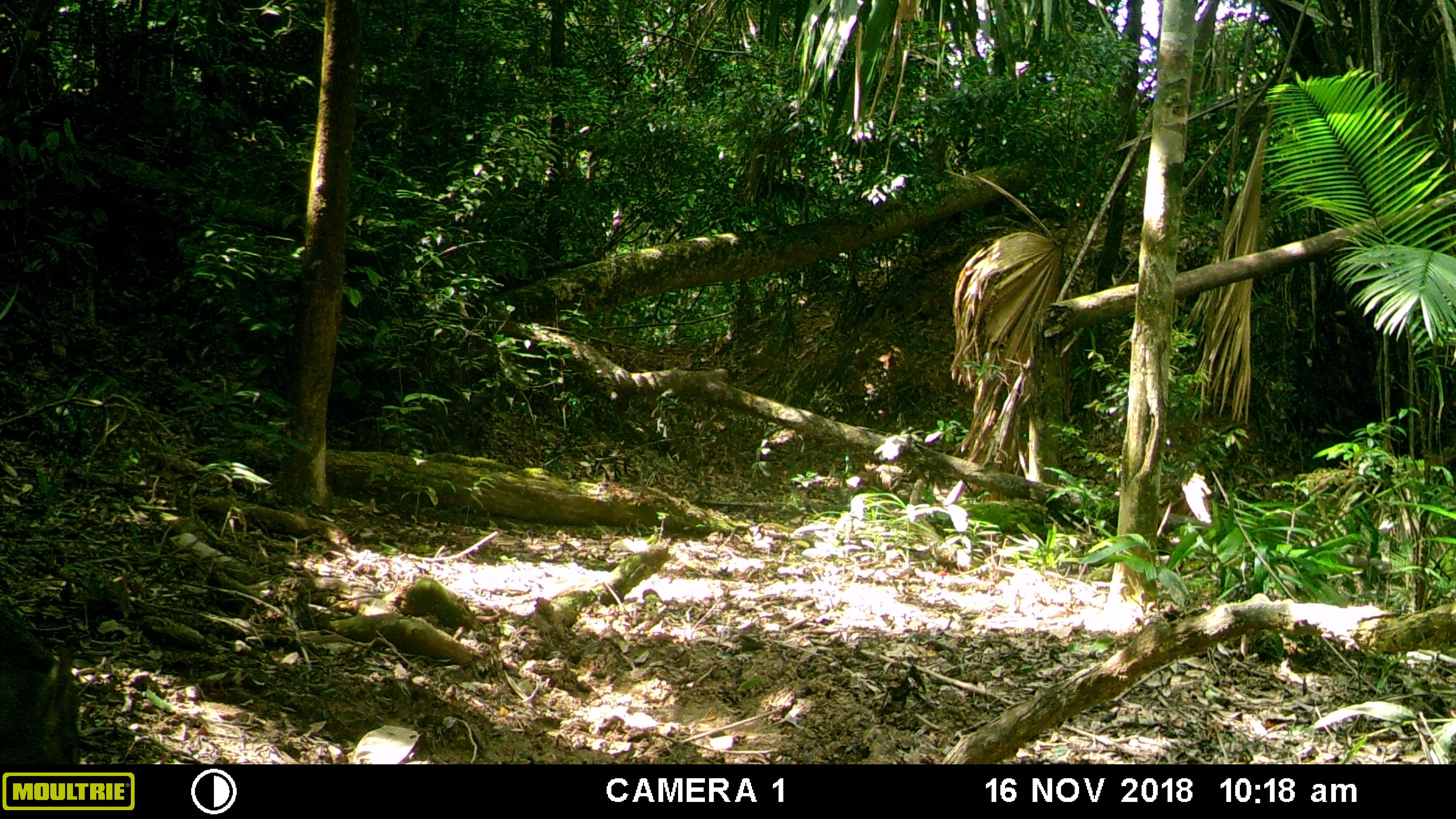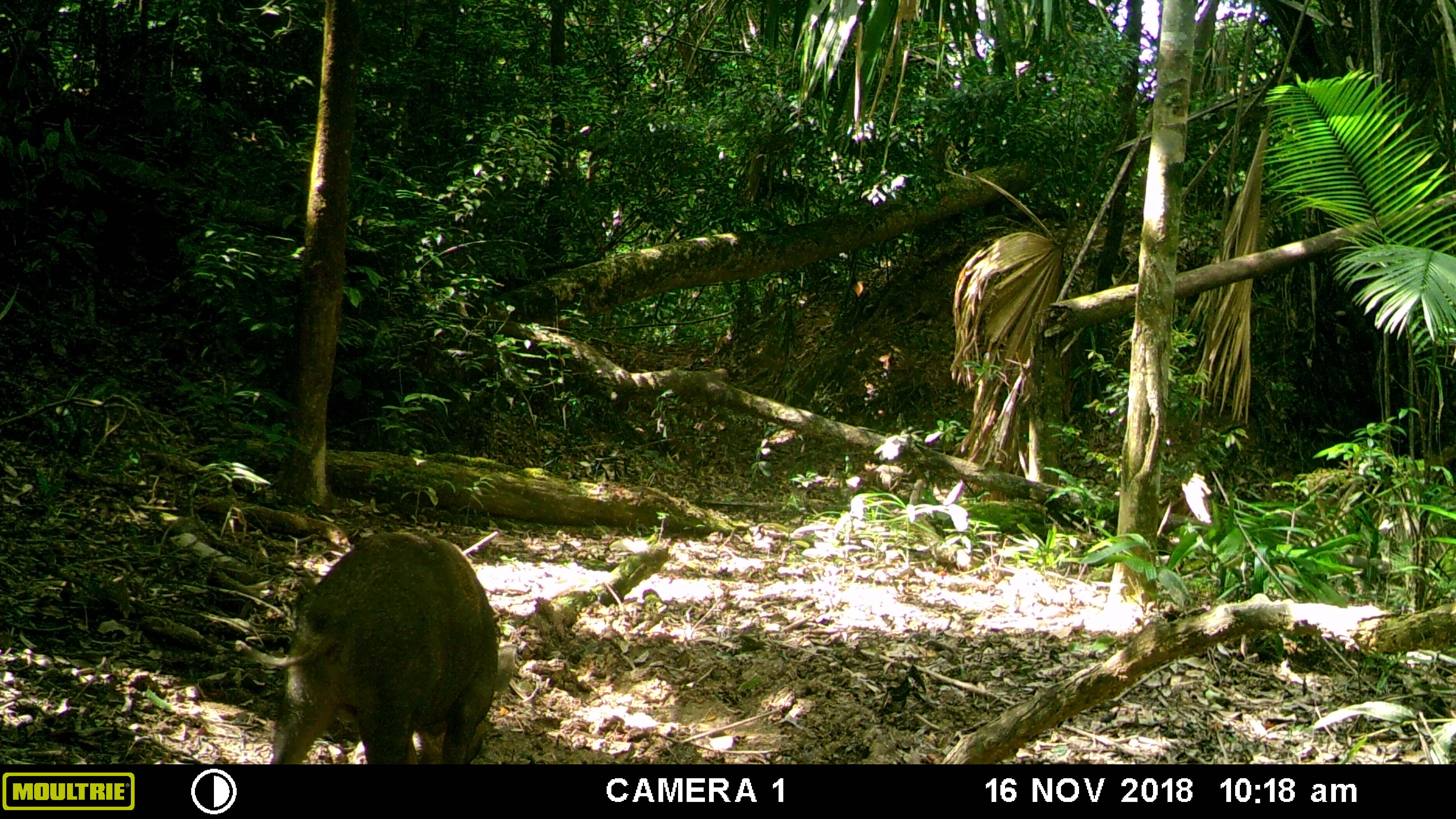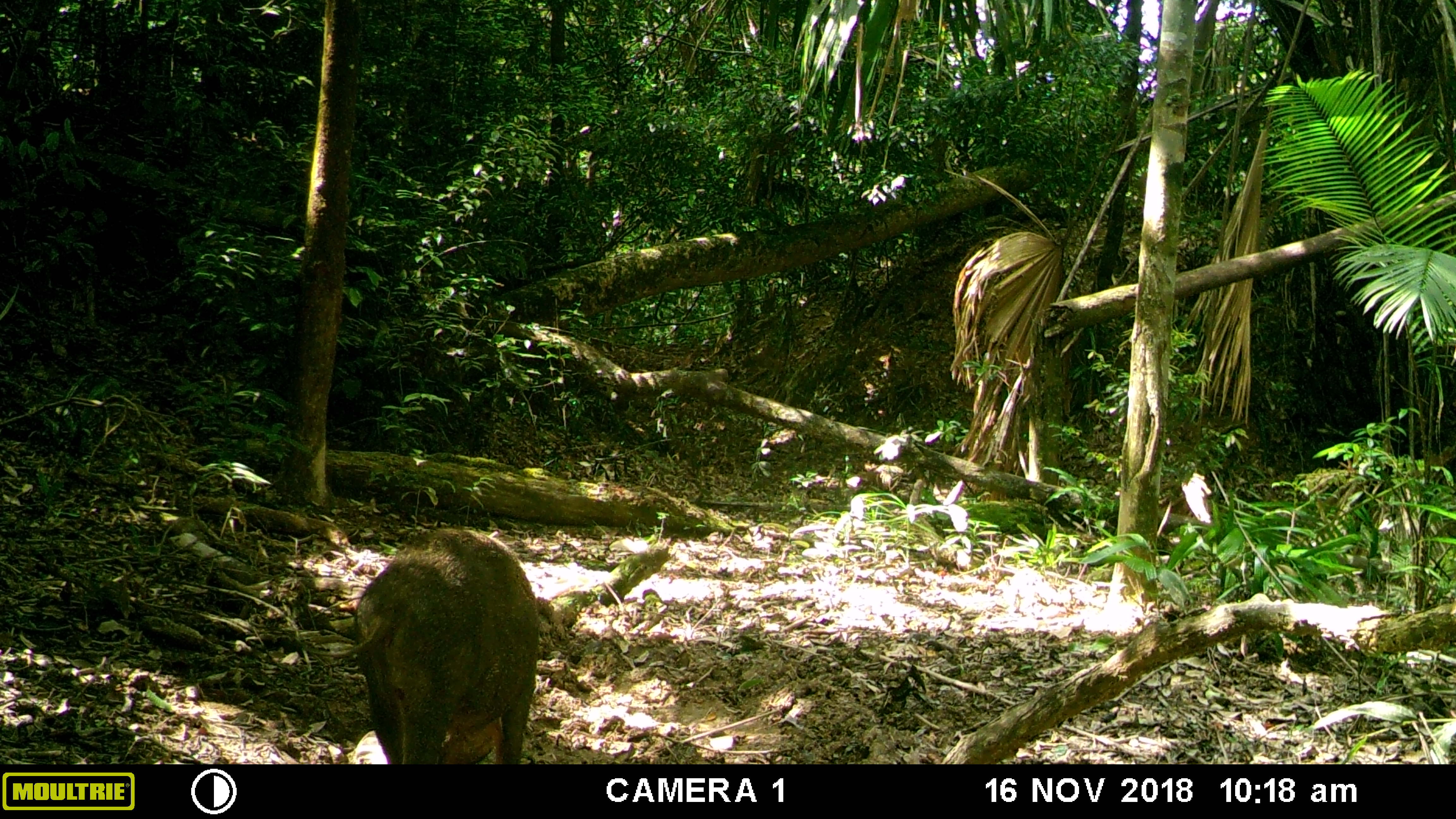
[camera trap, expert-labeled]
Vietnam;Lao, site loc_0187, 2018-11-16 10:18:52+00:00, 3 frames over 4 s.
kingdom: Animalia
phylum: Chordata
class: Mammalia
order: Artiodactyla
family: Suidae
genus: Sus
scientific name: Sus scrofa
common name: eurasian wild pig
Eurasian wild pig (Sus scrofa). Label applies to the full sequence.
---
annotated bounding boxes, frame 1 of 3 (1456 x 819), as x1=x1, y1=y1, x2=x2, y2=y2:
eurasian wild pig: x1=0, y1=599, x2=85, y2=764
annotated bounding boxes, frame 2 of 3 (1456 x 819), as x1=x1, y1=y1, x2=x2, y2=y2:
eurasian wild pig: x1=234, y1=530, x2=518, y2=764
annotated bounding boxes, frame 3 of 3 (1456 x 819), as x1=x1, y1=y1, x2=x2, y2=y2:
eurasian wild pig: x1=301, y1=529, x2=538, y2=764